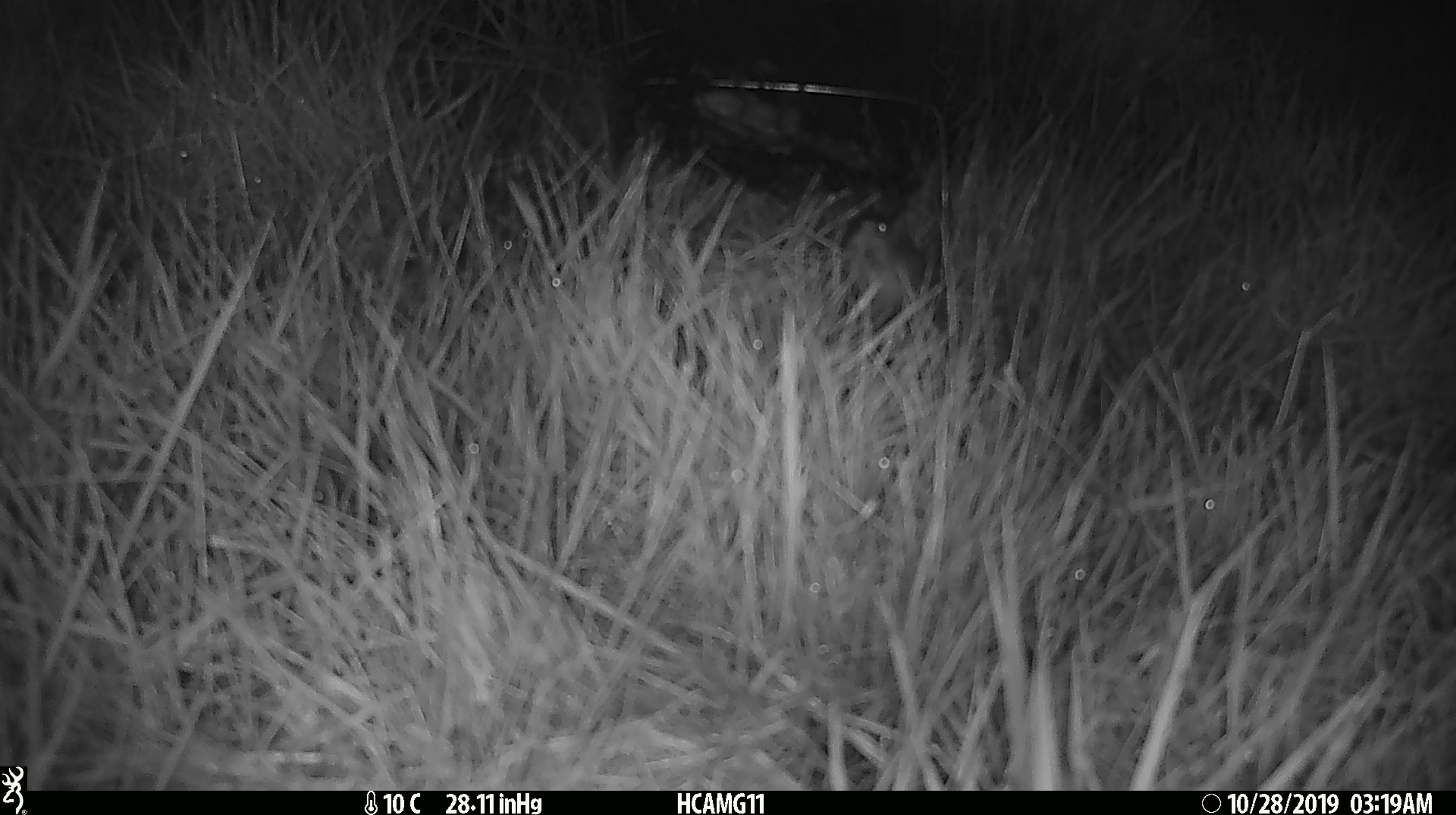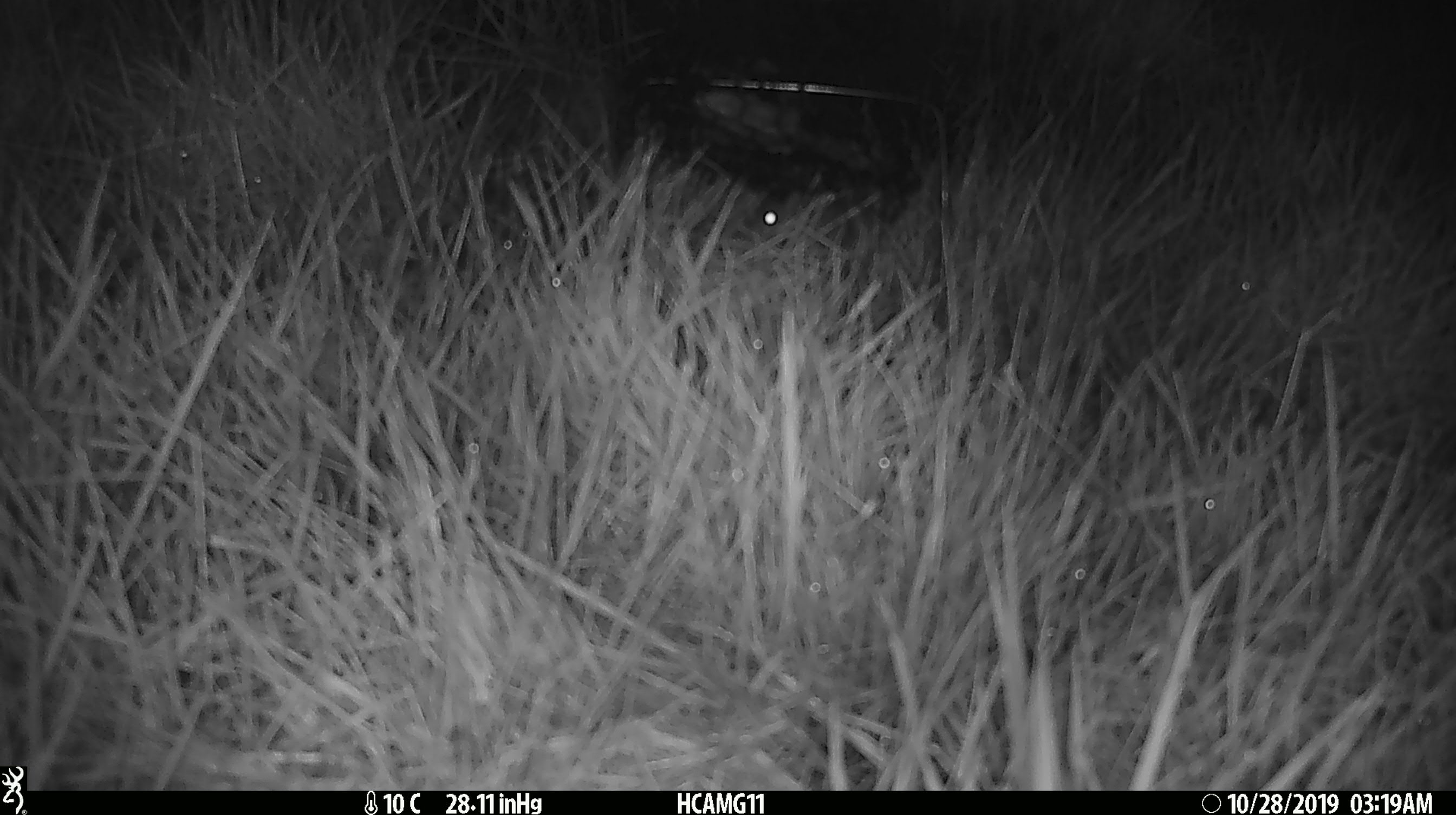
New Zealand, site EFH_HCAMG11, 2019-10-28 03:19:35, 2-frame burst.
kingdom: Animalia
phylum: Chordata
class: Mammalia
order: Rodentia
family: Muridae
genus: Mus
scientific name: Mus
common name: mouse